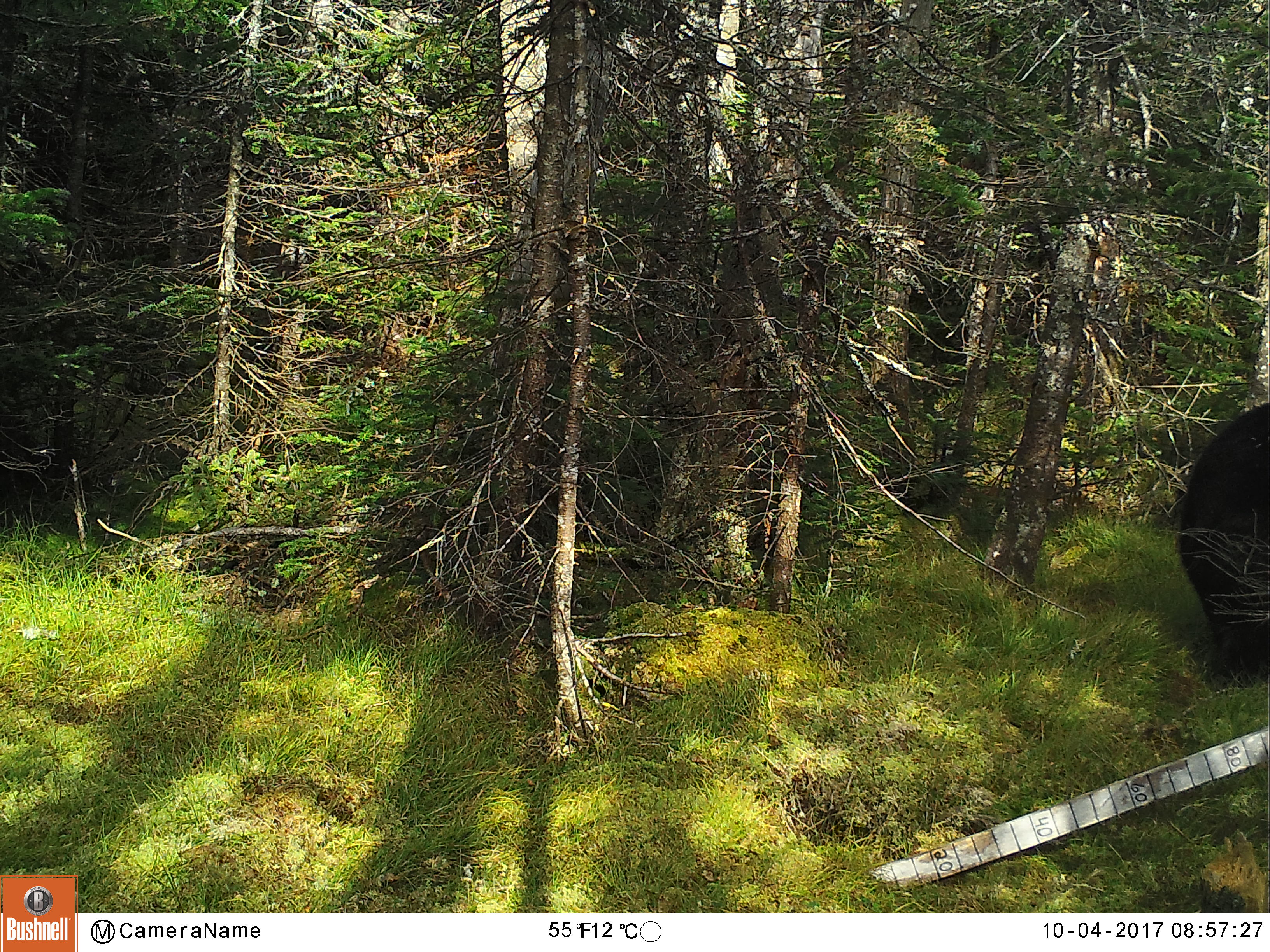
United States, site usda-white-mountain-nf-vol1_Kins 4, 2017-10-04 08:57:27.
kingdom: Animalia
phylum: Chordata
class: Mammalia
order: Carnivora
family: Ursidae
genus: Ursus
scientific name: Ursus americanus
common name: black bear